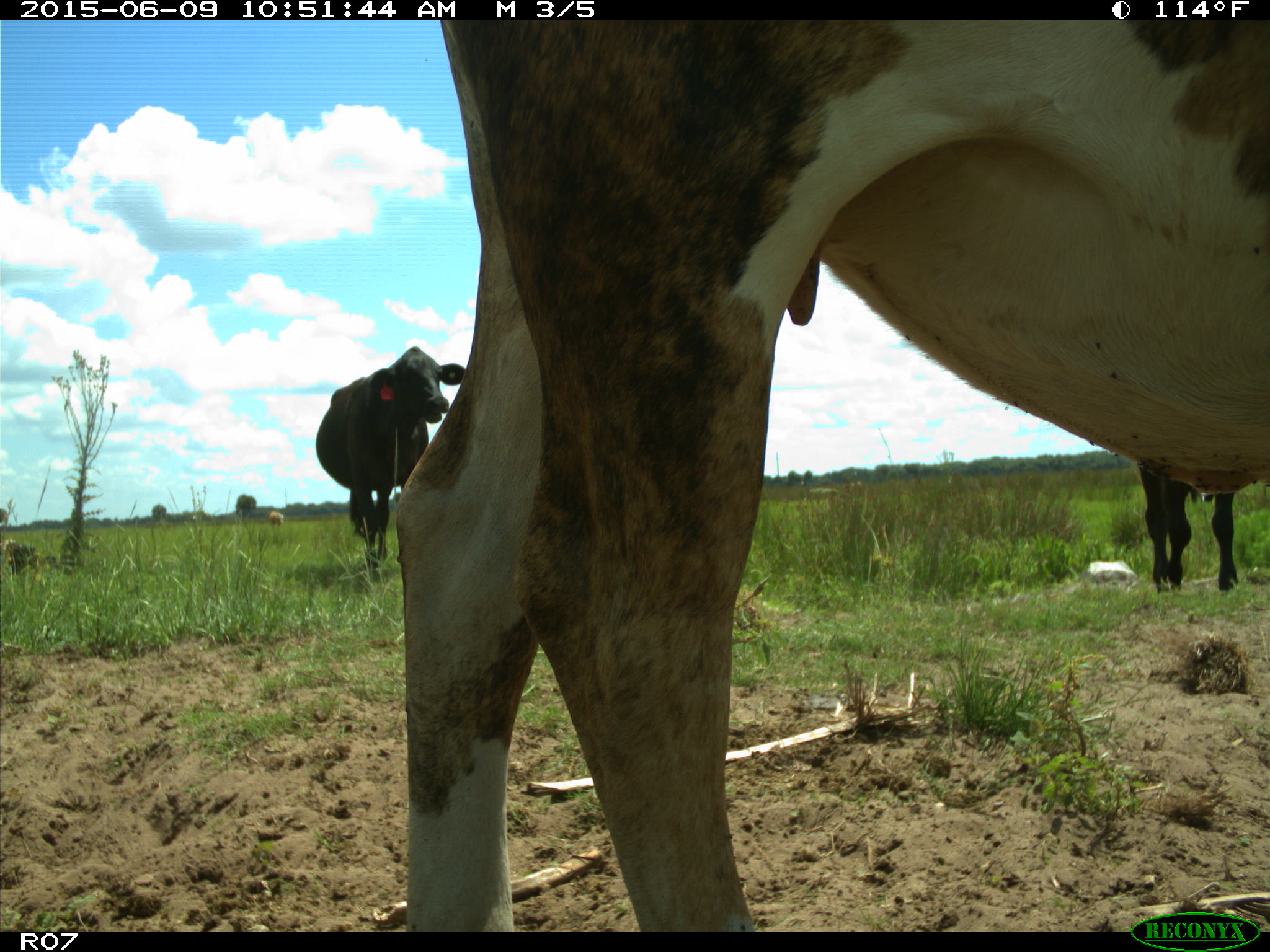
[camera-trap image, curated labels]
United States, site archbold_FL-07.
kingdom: Animalia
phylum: Chordata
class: Mammalia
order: Artiodactyla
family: Bovidae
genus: Bos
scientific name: Bos taurus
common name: domestic cow